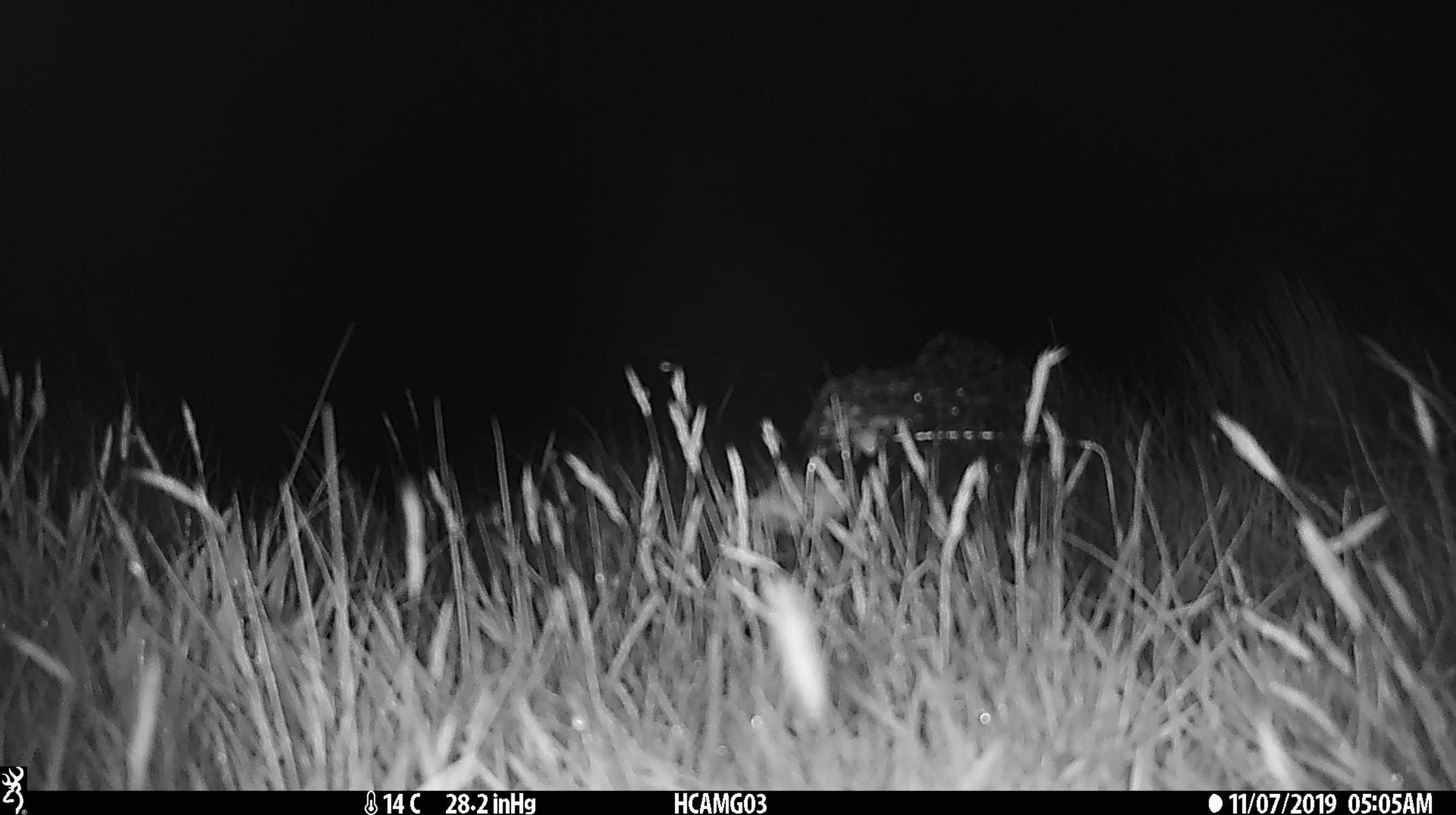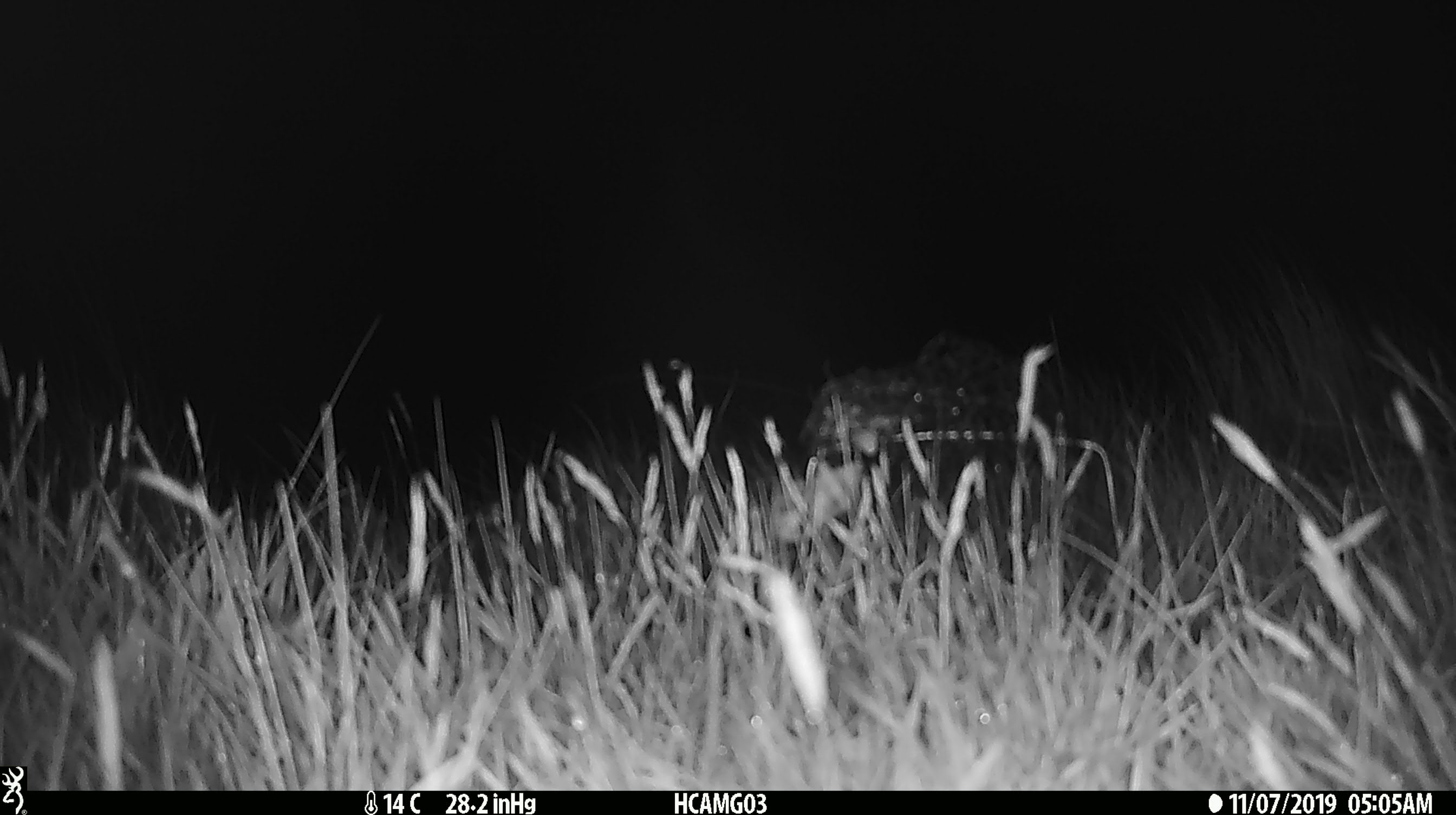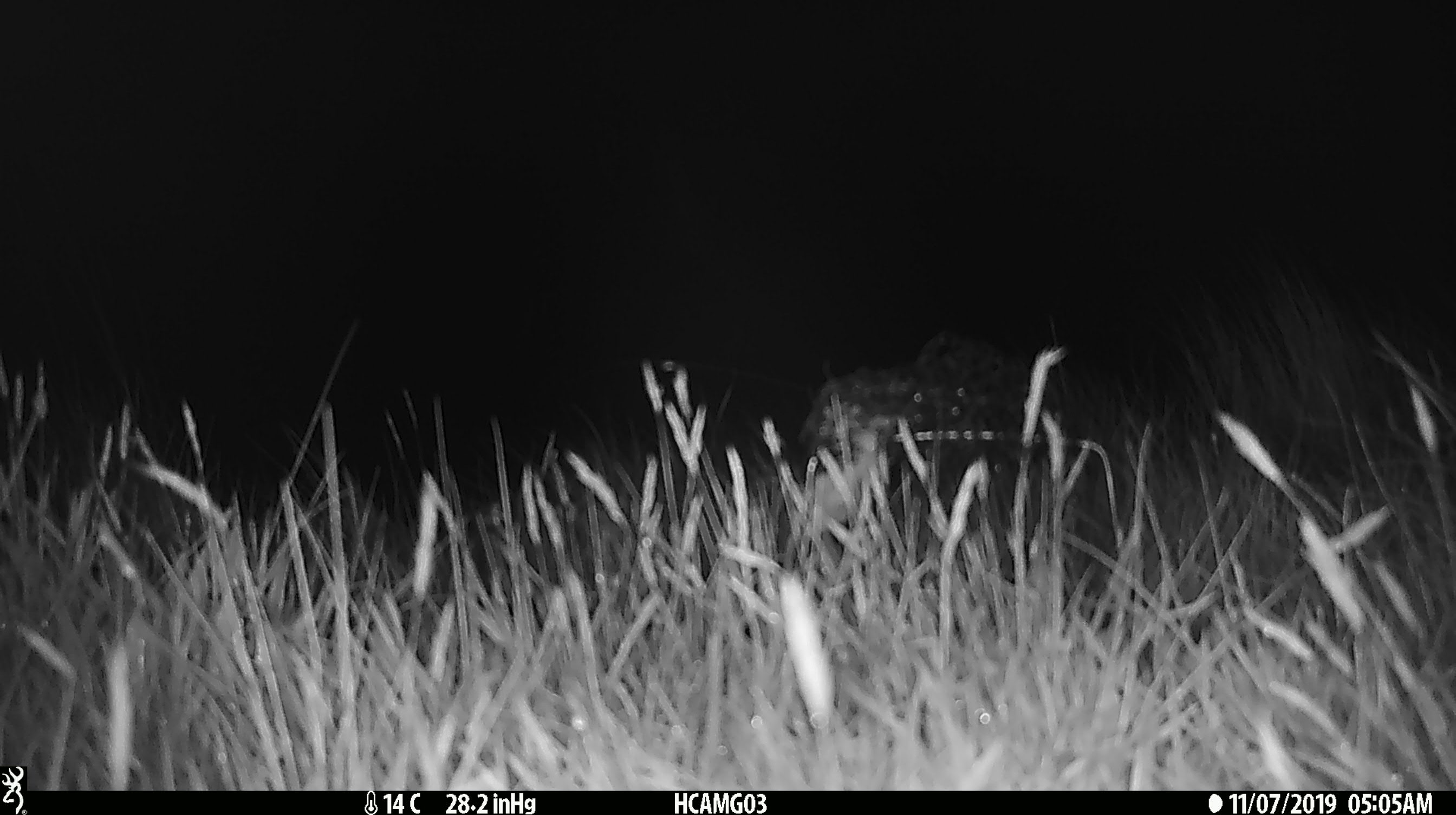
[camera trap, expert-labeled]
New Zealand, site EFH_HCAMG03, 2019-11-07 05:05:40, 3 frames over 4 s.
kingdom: Animalia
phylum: Chordata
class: Mammalia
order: Rodentia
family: Muridae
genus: Mus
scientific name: Mus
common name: mouse